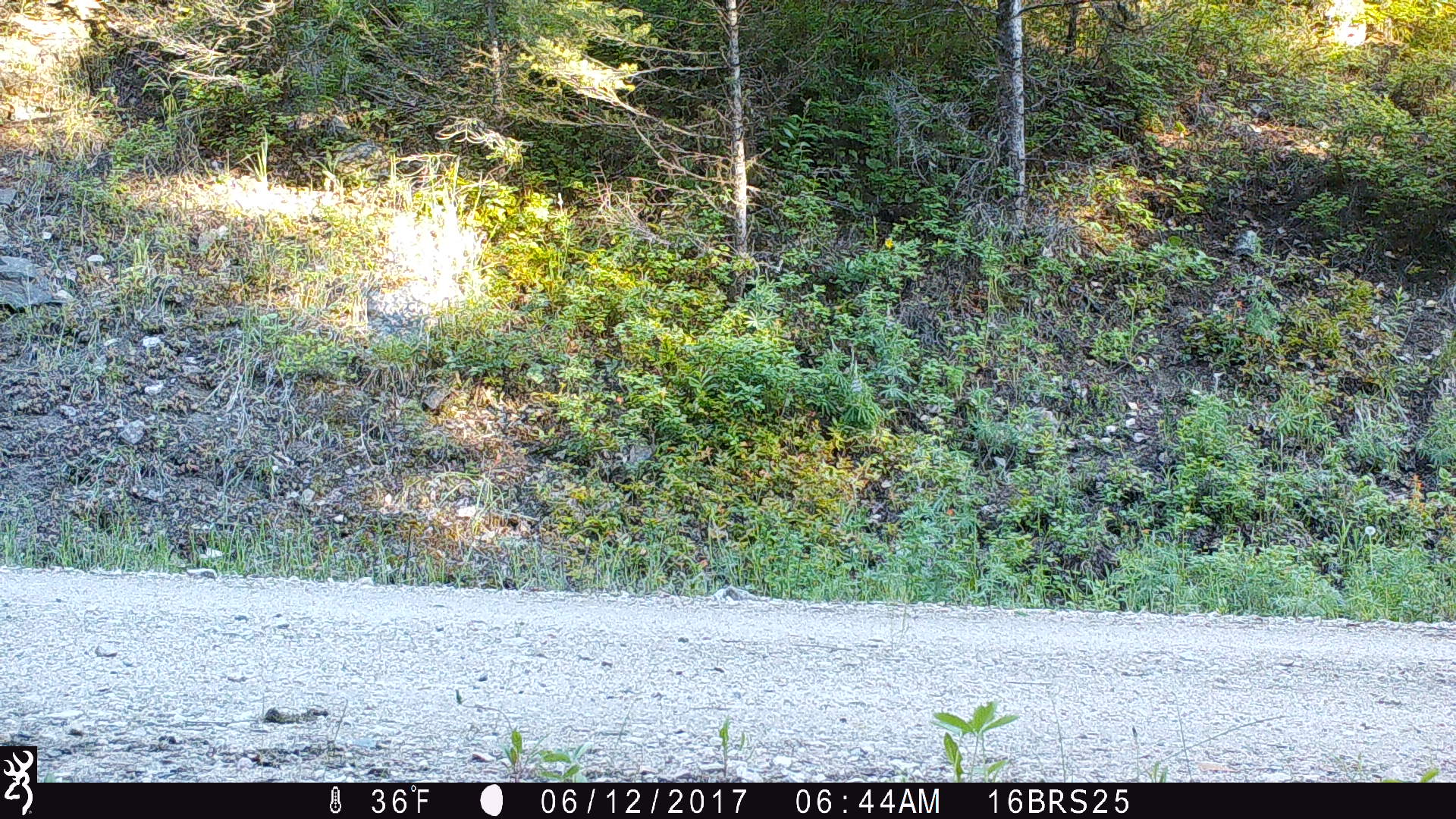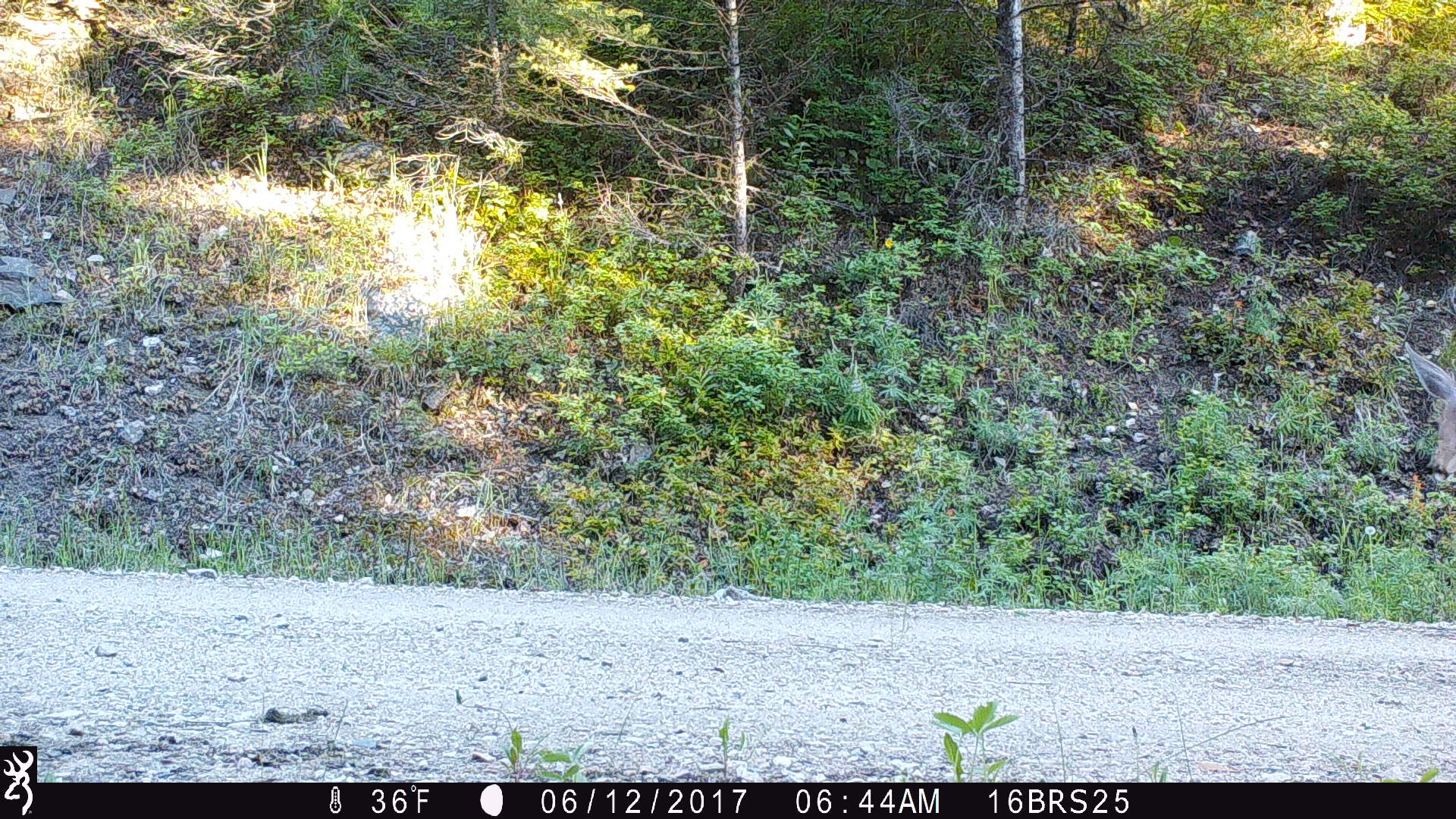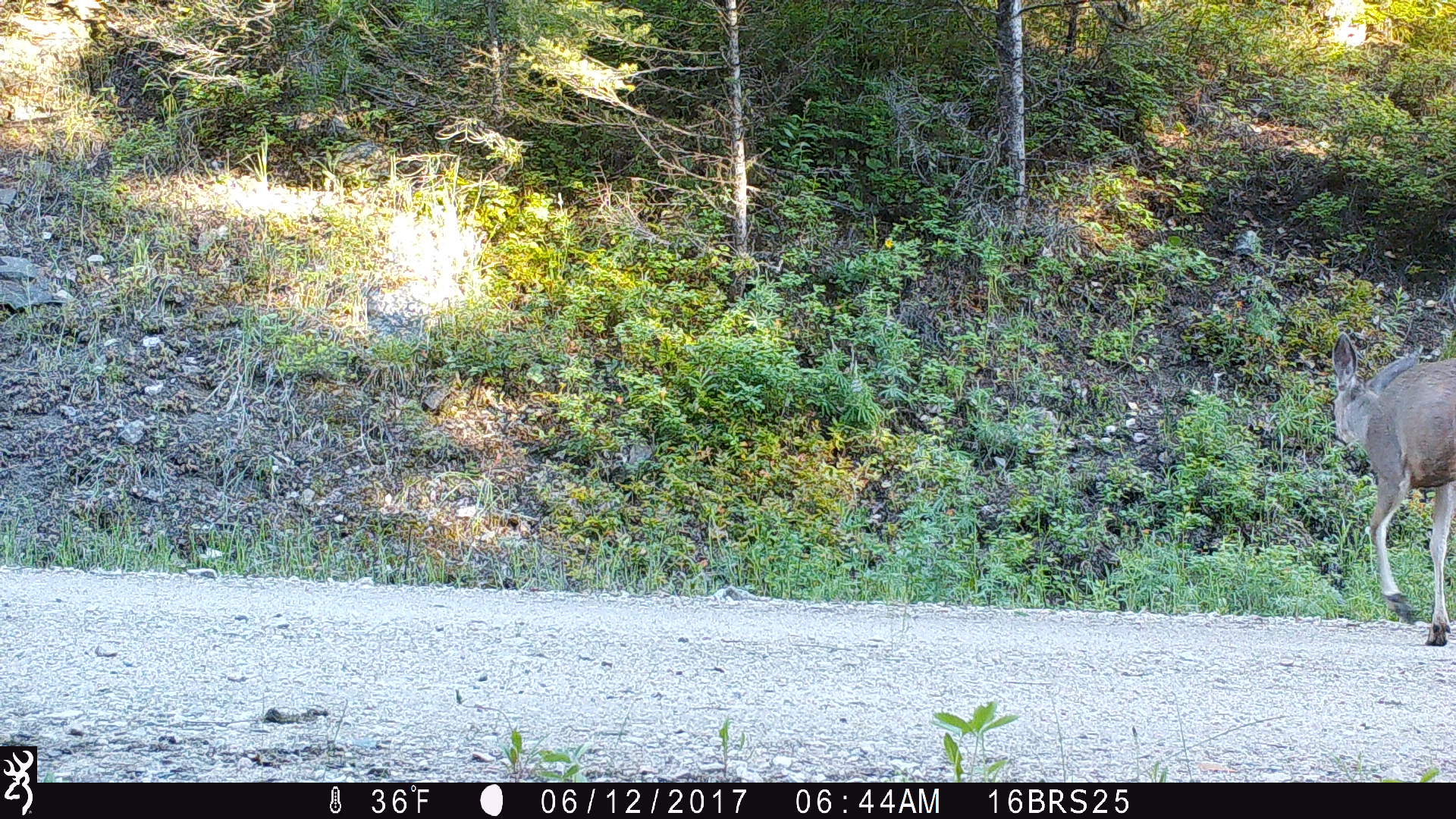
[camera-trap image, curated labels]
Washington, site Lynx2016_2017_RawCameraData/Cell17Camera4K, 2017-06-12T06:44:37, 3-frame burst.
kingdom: Animalia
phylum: Chordata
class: Mammalia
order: Artiodactyla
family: Cervidae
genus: Odocoileus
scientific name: Odocoileus hemionus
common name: mule deer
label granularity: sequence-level